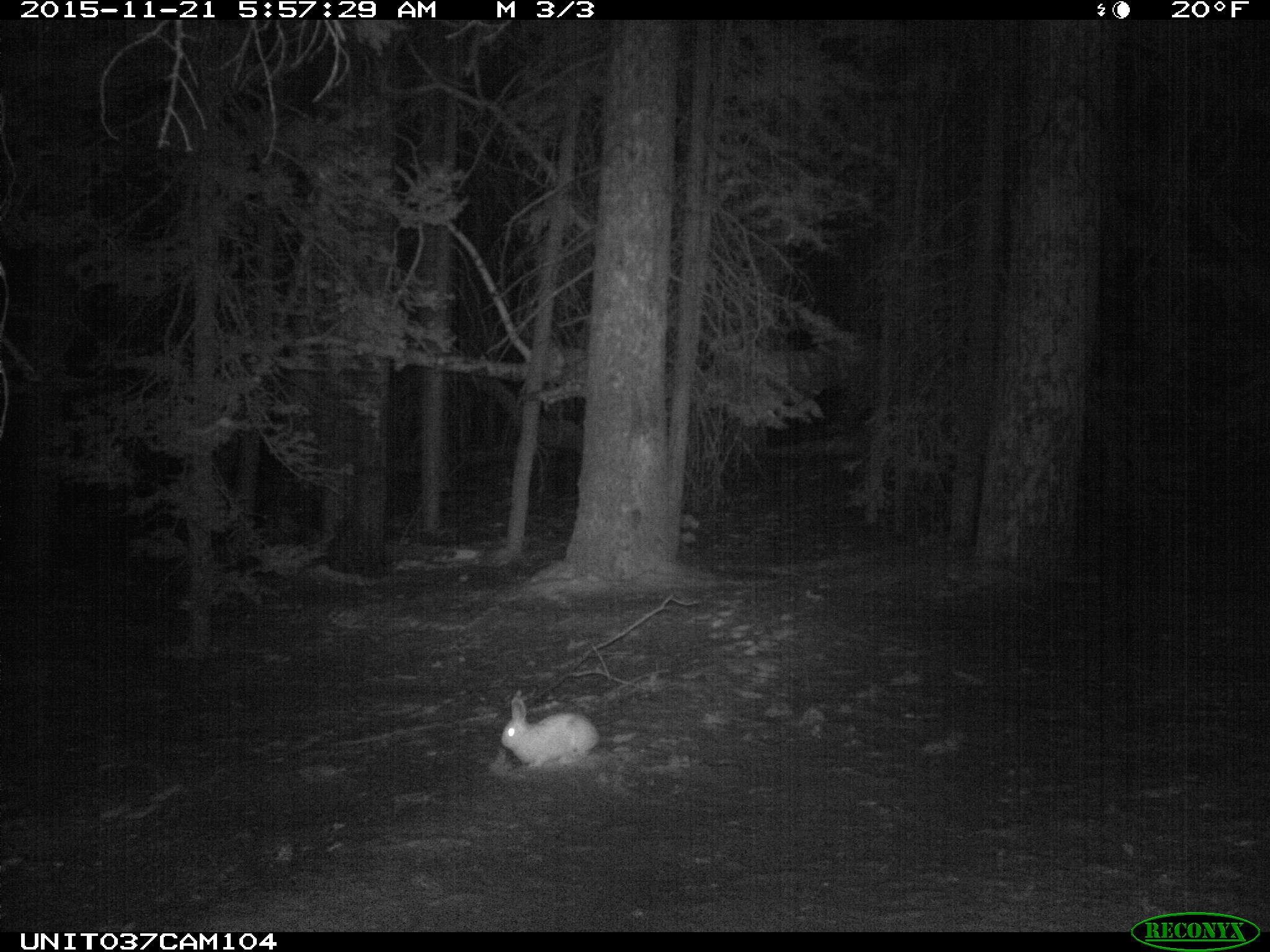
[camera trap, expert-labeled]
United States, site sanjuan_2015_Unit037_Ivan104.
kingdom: Animalia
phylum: Chordata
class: Mammalia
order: Lagomorpha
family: Leporidae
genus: Lepus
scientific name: Lepus americanus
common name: snowshoe hare